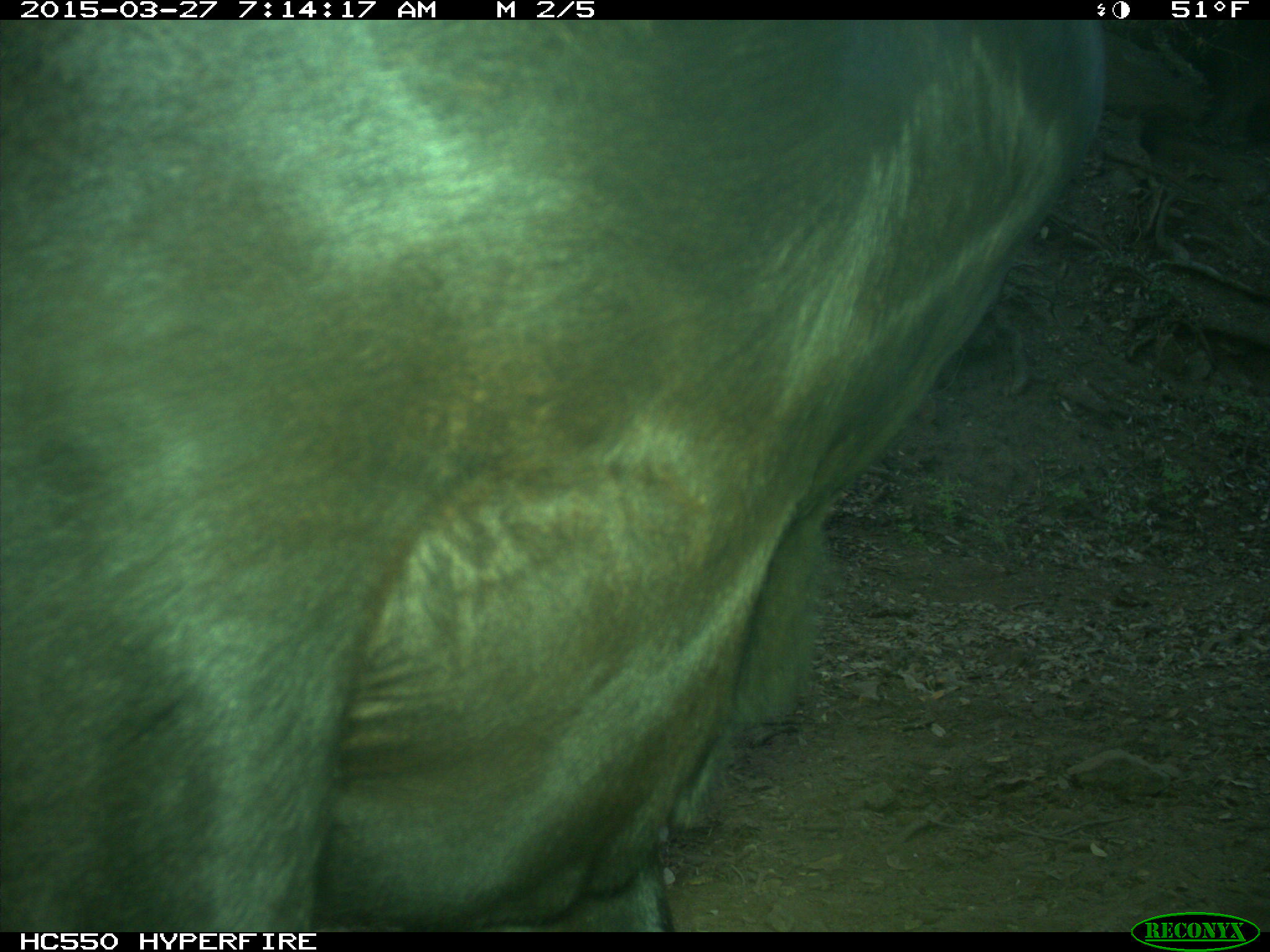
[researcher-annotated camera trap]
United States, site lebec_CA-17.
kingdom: Animalia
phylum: Chordata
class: Mammalia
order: Artiodactyla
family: Bovidae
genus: Bos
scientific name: Bos taurus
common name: domestic cow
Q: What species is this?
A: Bos taurus (domestic cow).